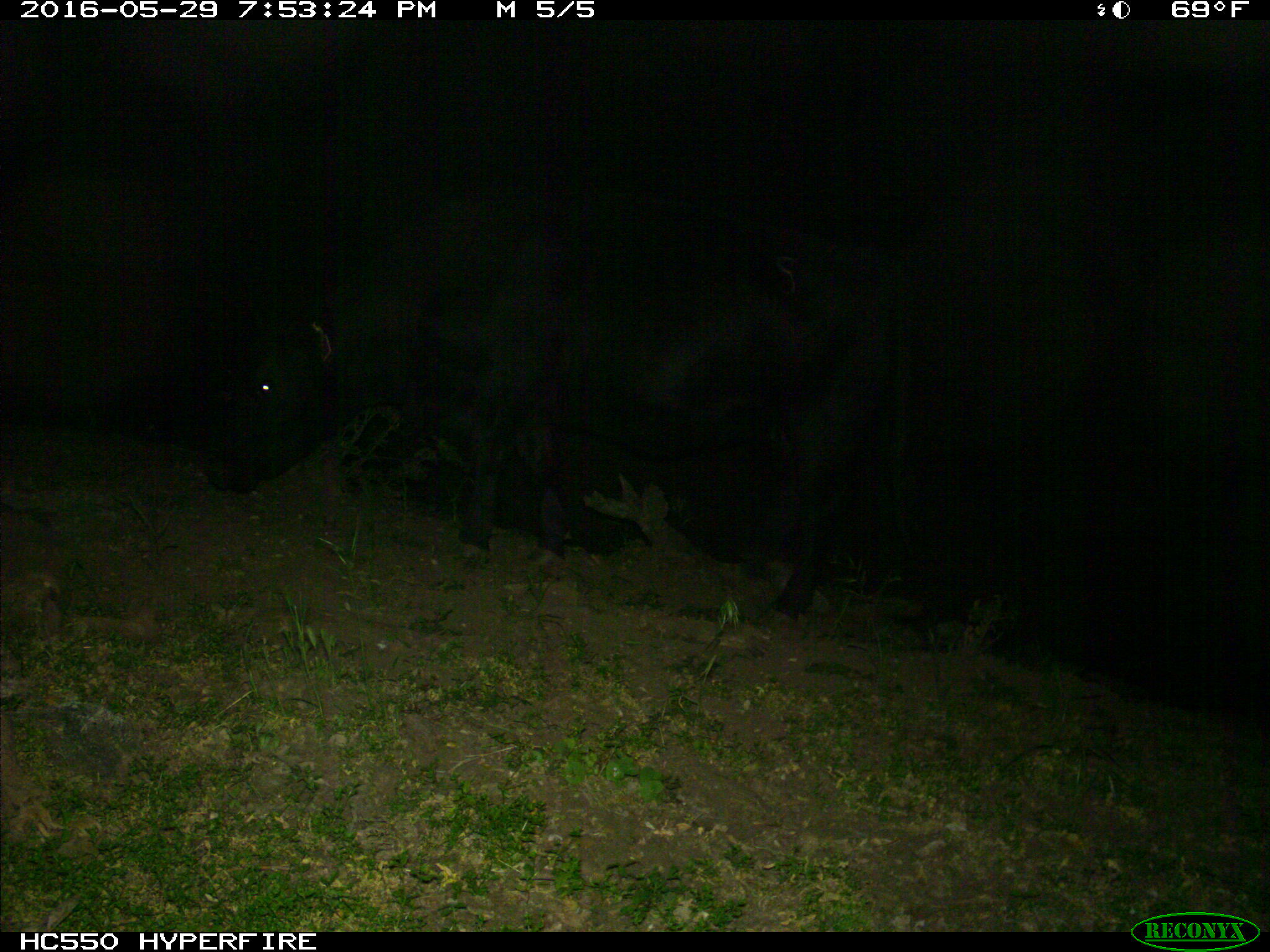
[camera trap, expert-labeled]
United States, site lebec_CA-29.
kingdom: Animalia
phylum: Chordata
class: Mammalia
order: Artiodactyla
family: Bovidae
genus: Bos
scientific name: Bos taurus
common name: domestic cow